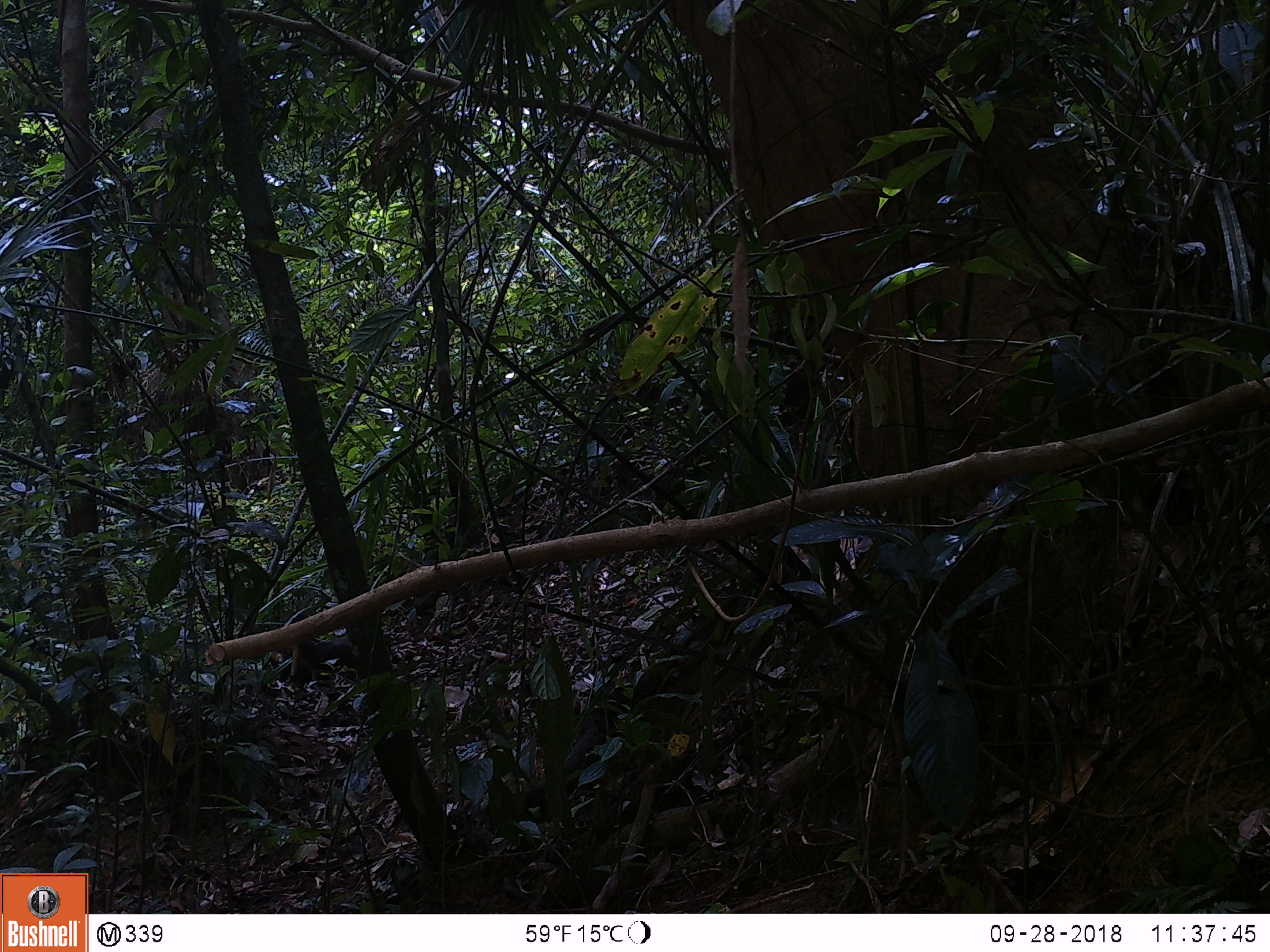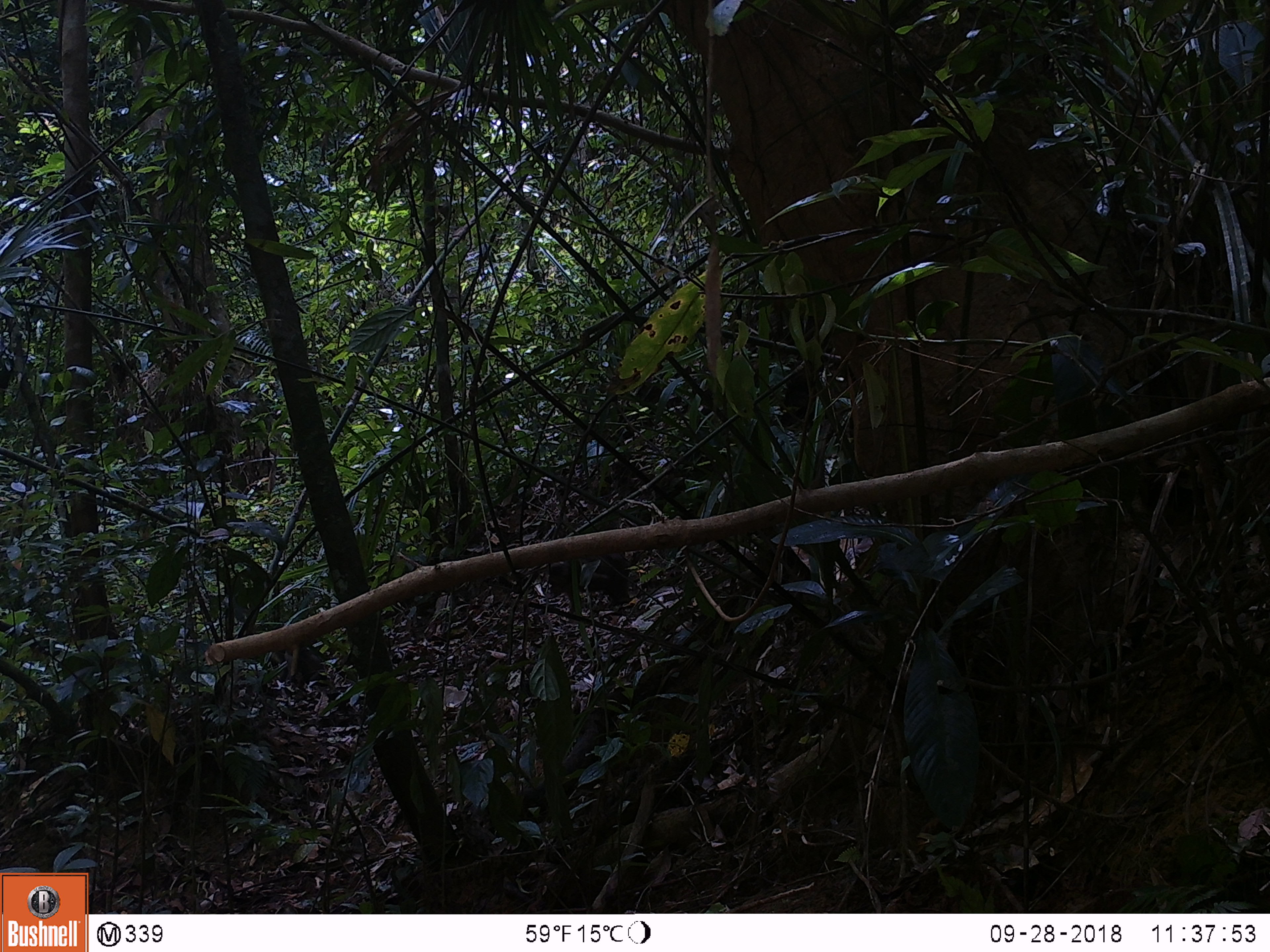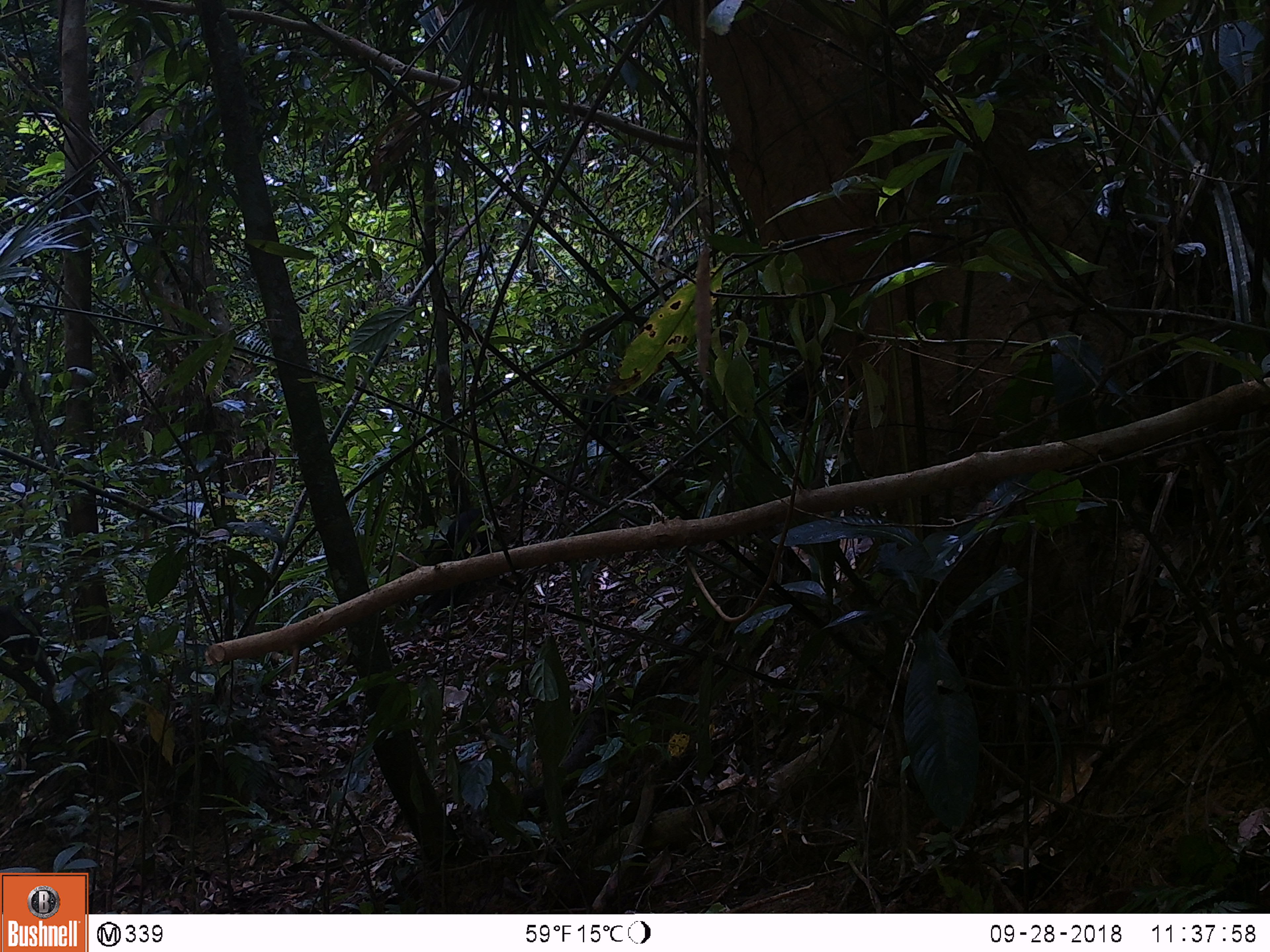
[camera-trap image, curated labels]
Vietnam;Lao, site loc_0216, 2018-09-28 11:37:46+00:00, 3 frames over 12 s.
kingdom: Animalia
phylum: Chordata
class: Mammalia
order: Primates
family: Cercopithecidae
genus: Macaca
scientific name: Macaca arctoides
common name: stump-tailed macaque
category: stump tailed macaque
Stump tailed macaque (stump-tailed macaque) (Macaca arctoides). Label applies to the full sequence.